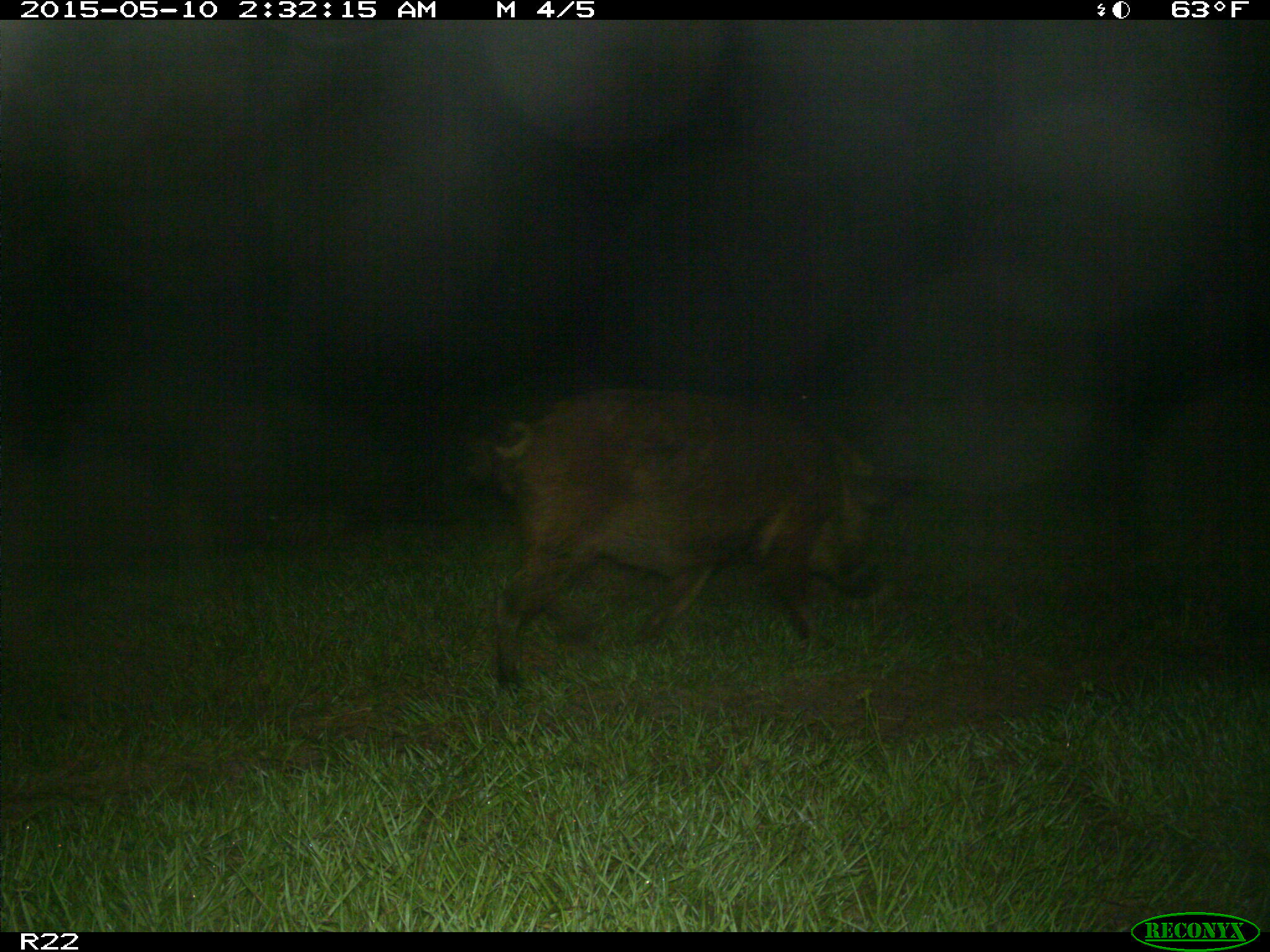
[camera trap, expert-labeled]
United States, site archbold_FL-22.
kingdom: Animalia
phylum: Chordata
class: Mammalia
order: Artiodactyla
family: Suidae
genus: Sus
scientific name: Sus scrofa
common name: wild boar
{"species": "Sus scrofa (wild boar)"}